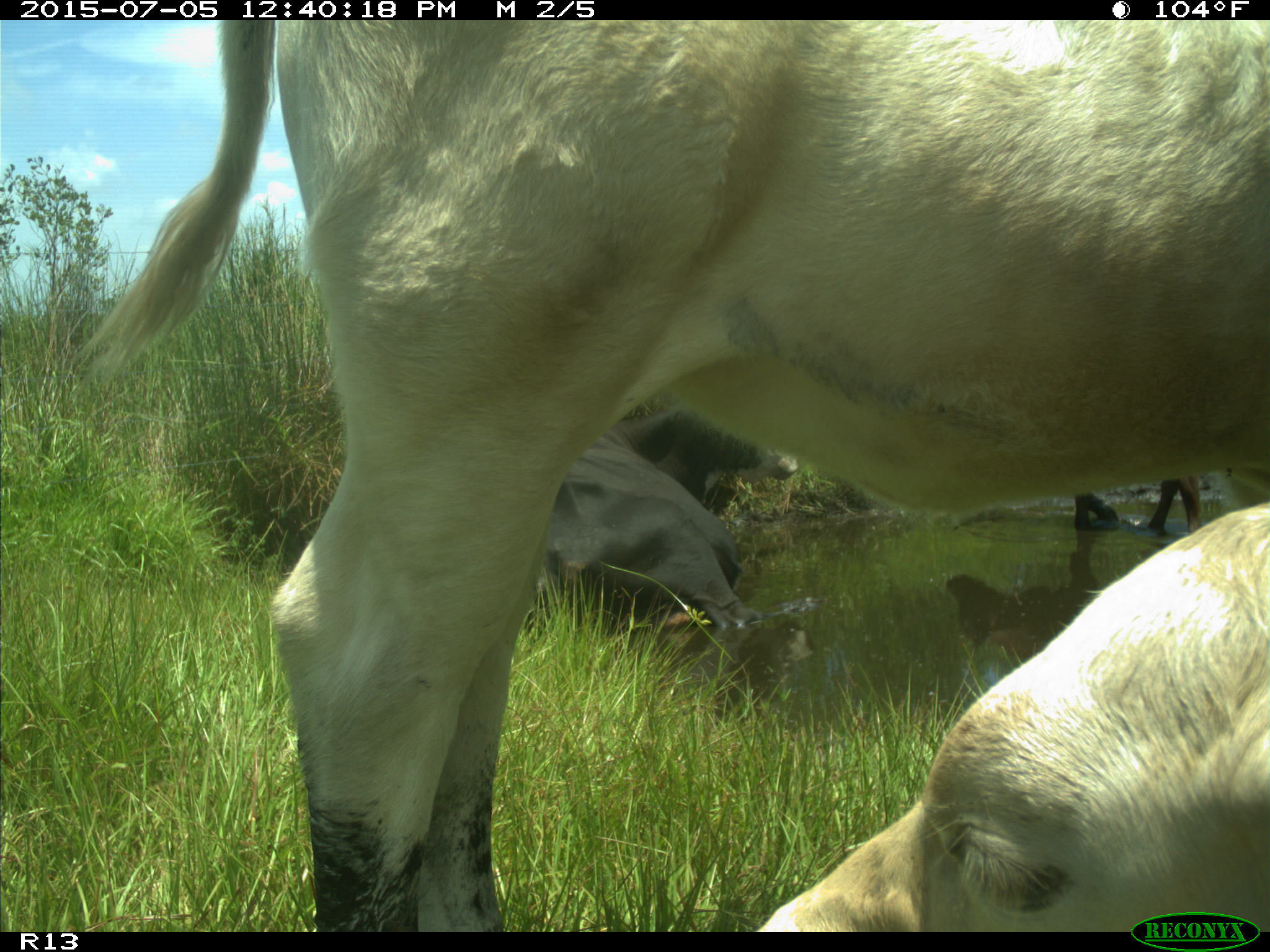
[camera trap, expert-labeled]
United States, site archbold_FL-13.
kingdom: Animalia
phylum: Chordata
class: Mammalia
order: Artiodactyla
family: Bovidae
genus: Bos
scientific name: Bos taurus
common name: domestic cow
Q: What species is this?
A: Bos taurus (domestic cow).